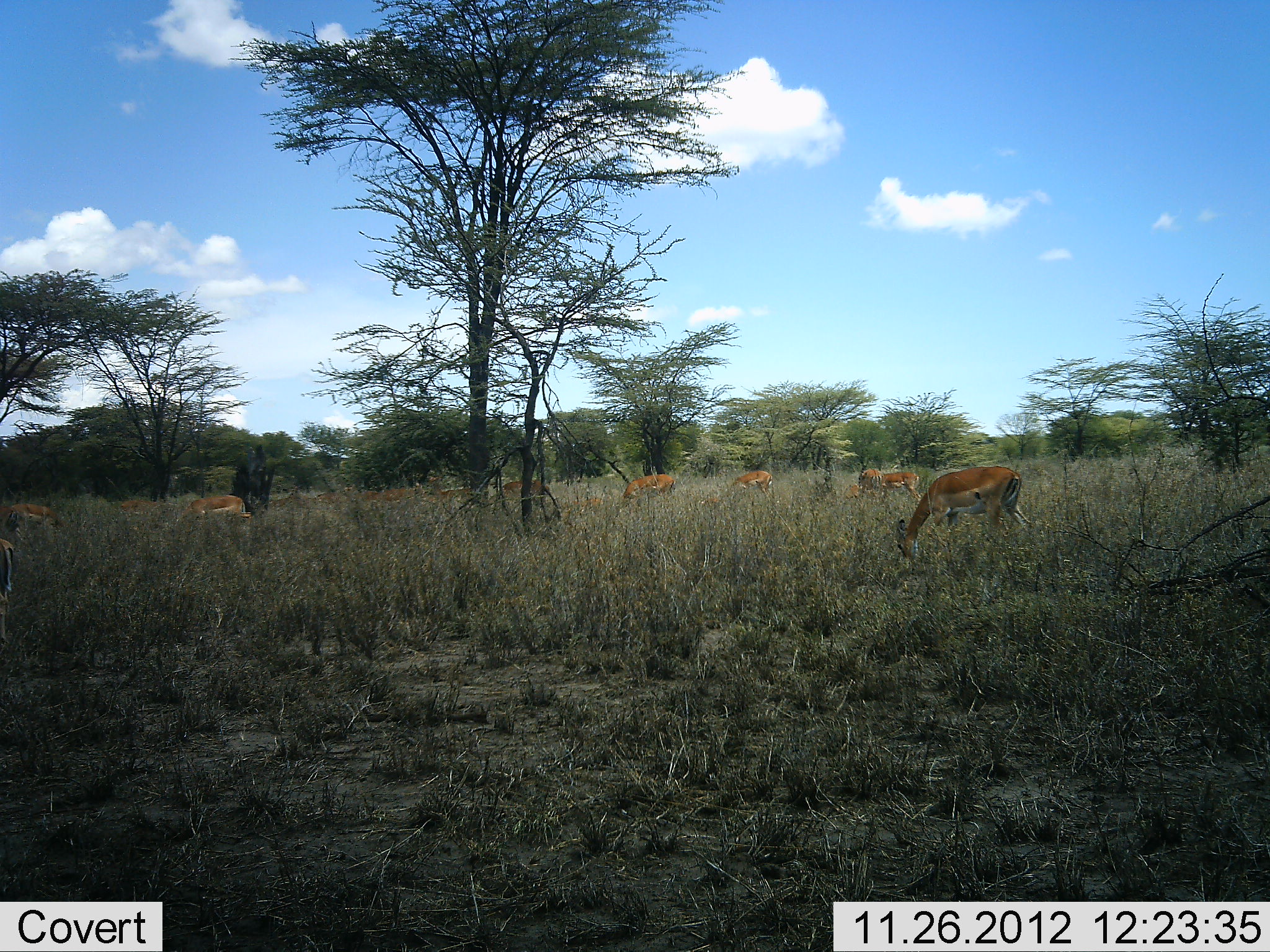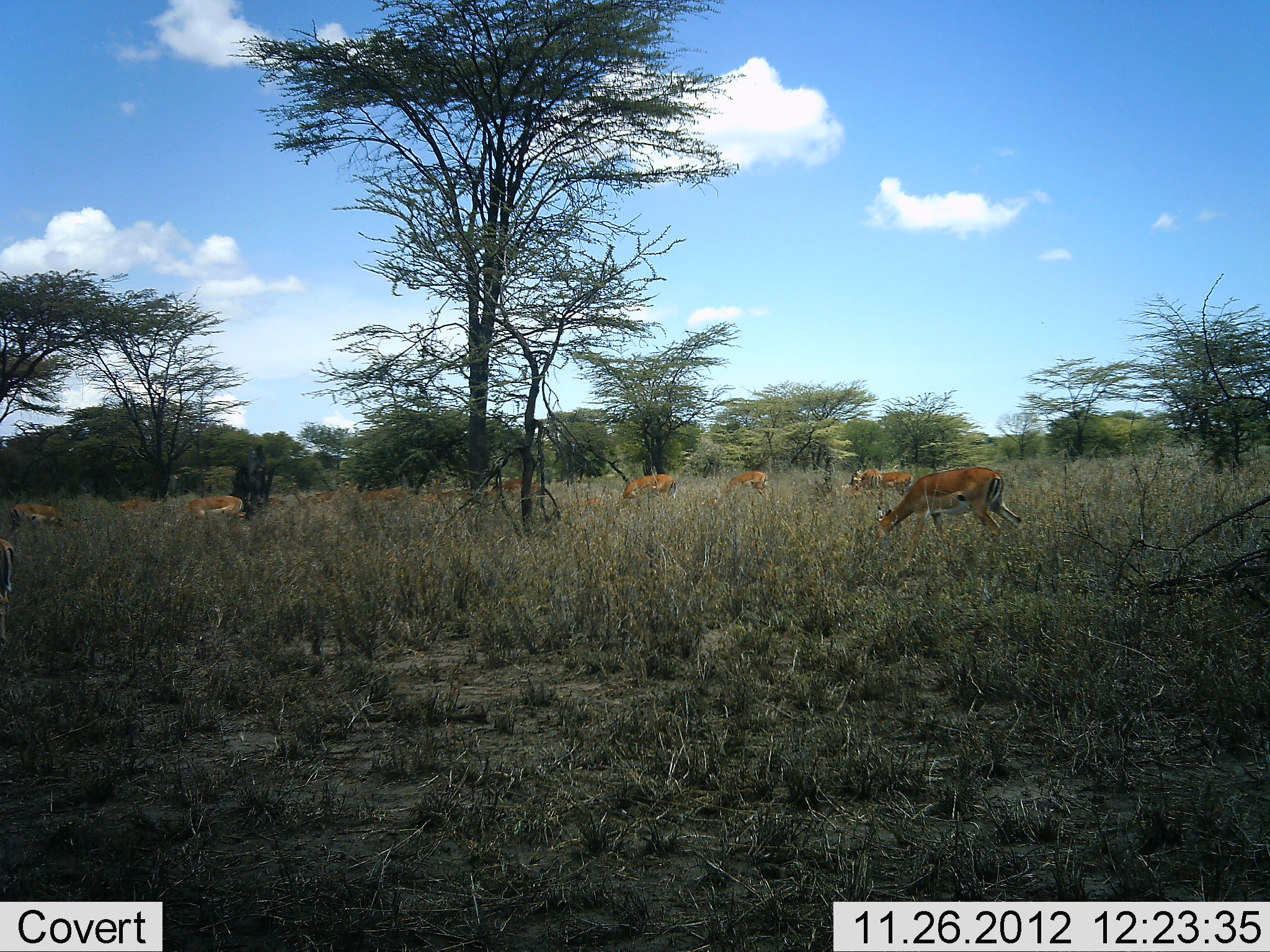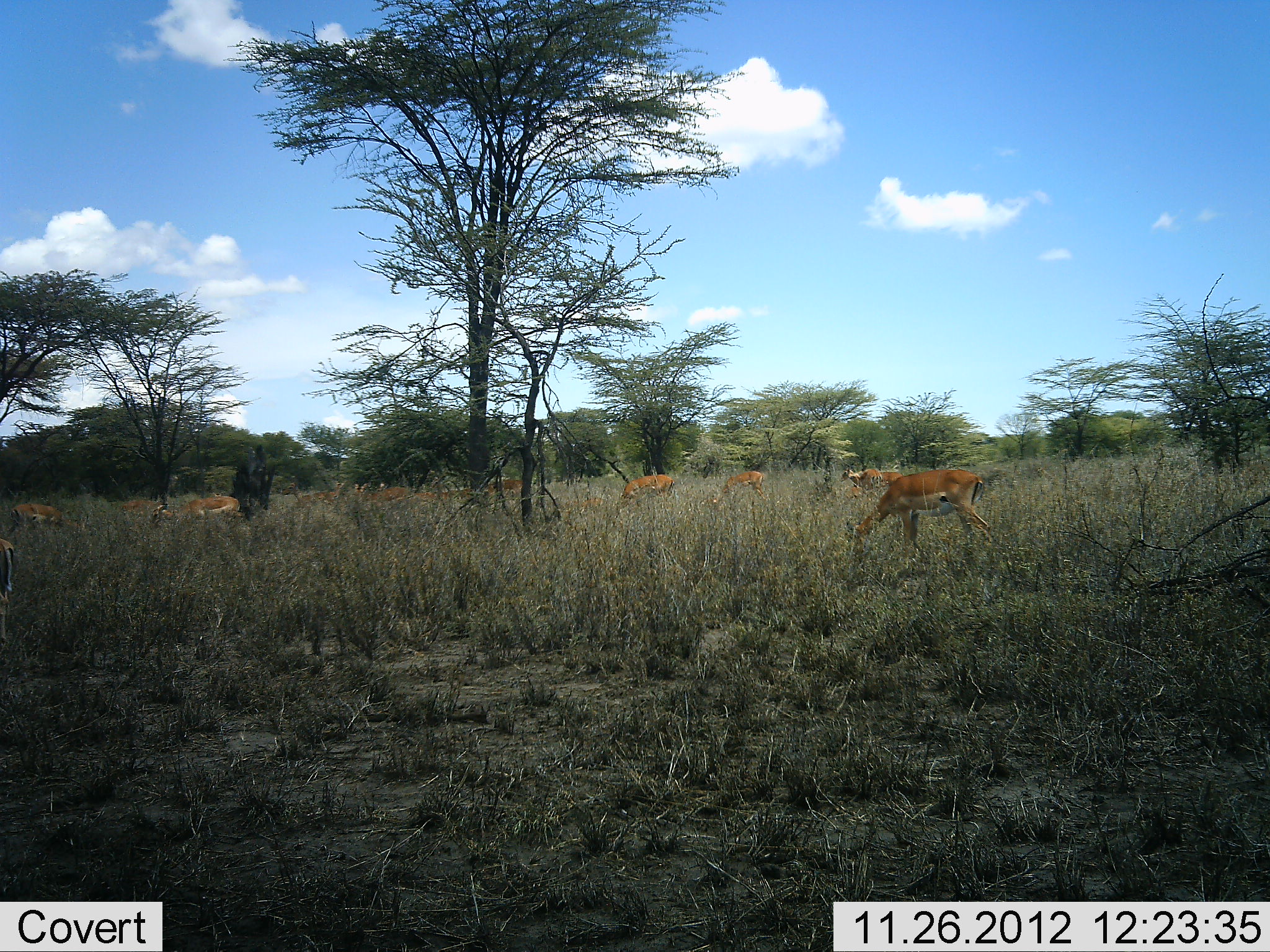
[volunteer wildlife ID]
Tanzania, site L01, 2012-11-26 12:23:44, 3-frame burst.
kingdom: Animalia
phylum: Chordata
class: Mammalia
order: Artiodactyla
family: Bovidae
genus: Aepyceros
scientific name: Aepyceros melampus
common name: impala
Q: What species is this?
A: Impala (Aepyceros melampus).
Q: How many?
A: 11-50.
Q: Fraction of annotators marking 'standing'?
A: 33%.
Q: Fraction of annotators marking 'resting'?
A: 0%.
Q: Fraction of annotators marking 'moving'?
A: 47%.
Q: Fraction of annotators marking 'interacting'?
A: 0%.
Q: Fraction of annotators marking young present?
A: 0%.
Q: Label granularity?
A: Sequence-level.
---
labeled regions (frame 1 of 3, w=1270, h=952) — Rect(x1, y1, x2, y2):
animal: Rect(894, 465, 1031, 561); Rect(620, 474, 676, 502); Rect(1, 504, 66, 527); Rect(183, 496, 252, 517); Rect(730, 471, 777, 500); Rect(1, 538, 13, 648); Rect(845, 468, 883, 502); Rect(885, 472, 921, 500)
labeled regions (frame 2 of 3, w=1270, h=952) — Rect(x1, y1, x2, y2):
animal: Rect(871, 467, 1024, 561); Rect(621, 473, 678, 504); Rect(0, 537, 15, 646); Rect(185, 497, 245, 522); Rect(719, 471, 770, 497); Rect(10, 503, 60, 528)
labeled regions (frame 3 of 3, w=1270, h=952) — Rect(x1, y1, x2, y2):
animal: Rect(847, 470, 994, 544); Rect(151, 495, 239, 529); Rect(8, 504, 86, 536); Rect(622, 475, 678, 502); Rect(1, 535, 13, 655); Rect(720, 471, 767, 496)